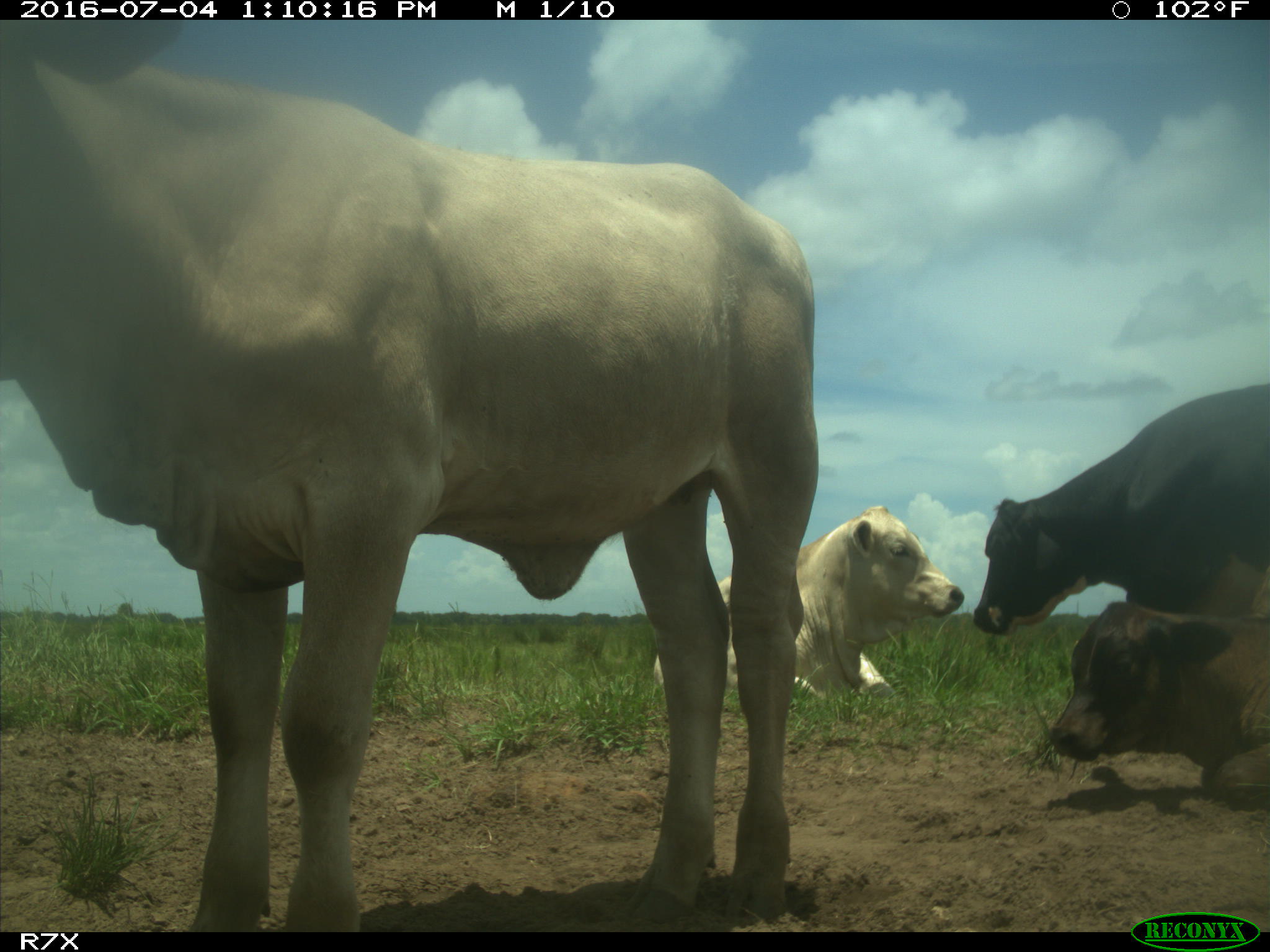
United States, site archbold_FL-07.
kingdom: Animalia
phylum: Chordata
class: Mammalia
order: Artiodactyla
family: Bovidae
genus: Bos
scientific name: Bos taurus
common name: domestic cow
Bos taurus (domestic cow).